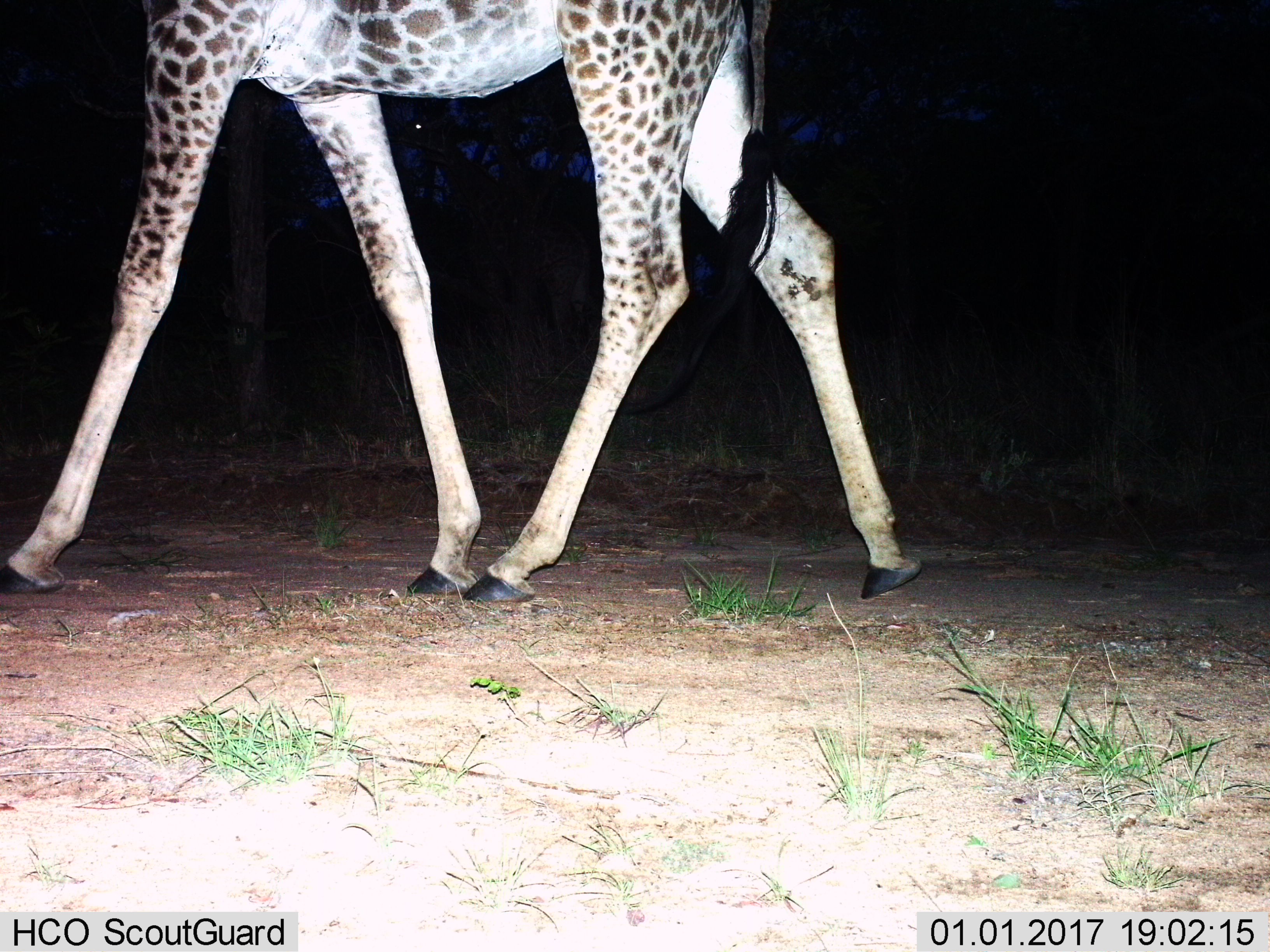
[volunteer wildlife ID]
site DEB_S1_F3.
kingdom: Animalia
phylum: Chordata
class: Mammalia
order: Artiodactyla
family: Giraffidae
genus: Giraffa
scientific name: Giraffa camelopardalis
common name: giraffe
Giraffe (Giraffa camelopardalis), count 1. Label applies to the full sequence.